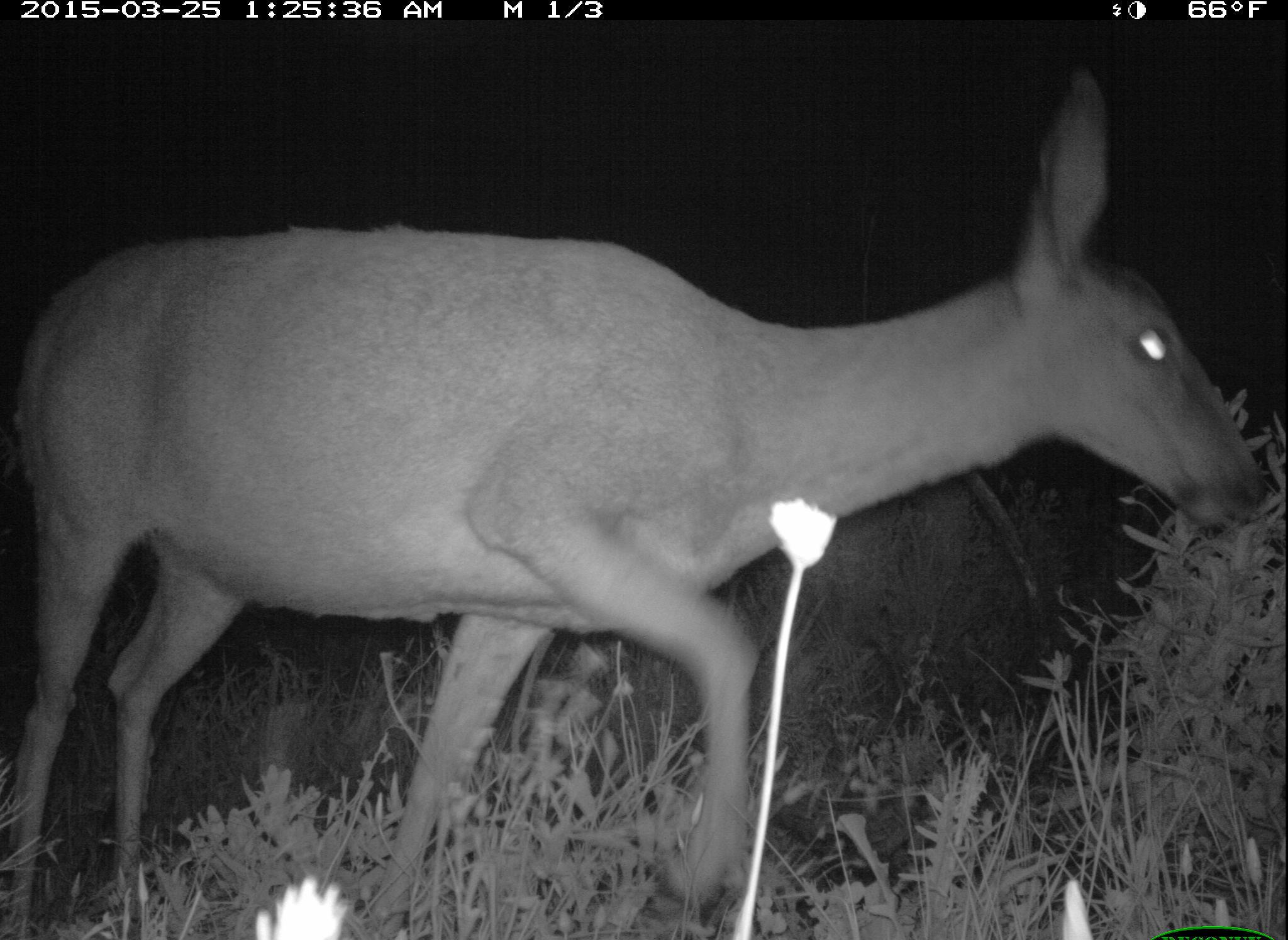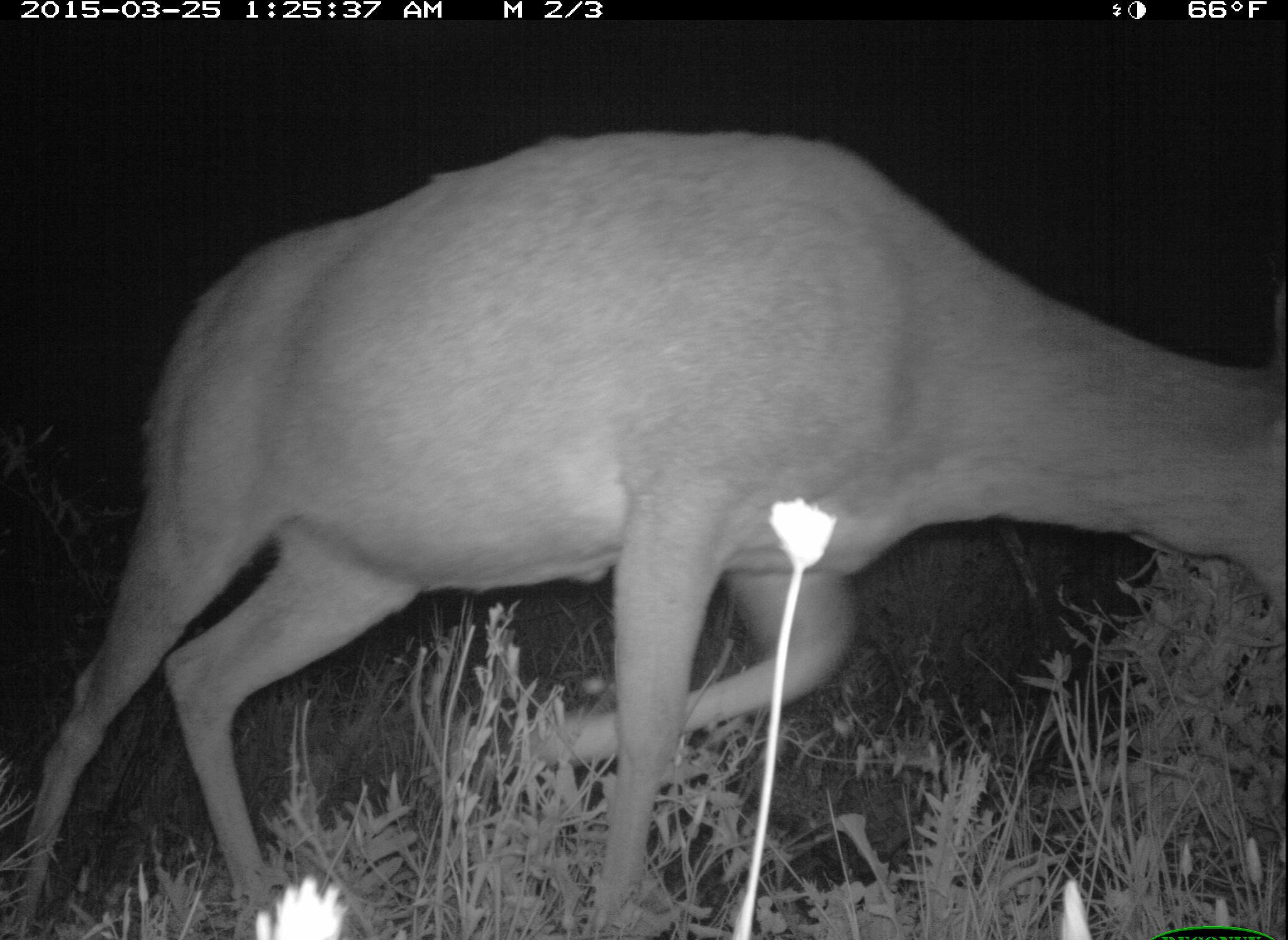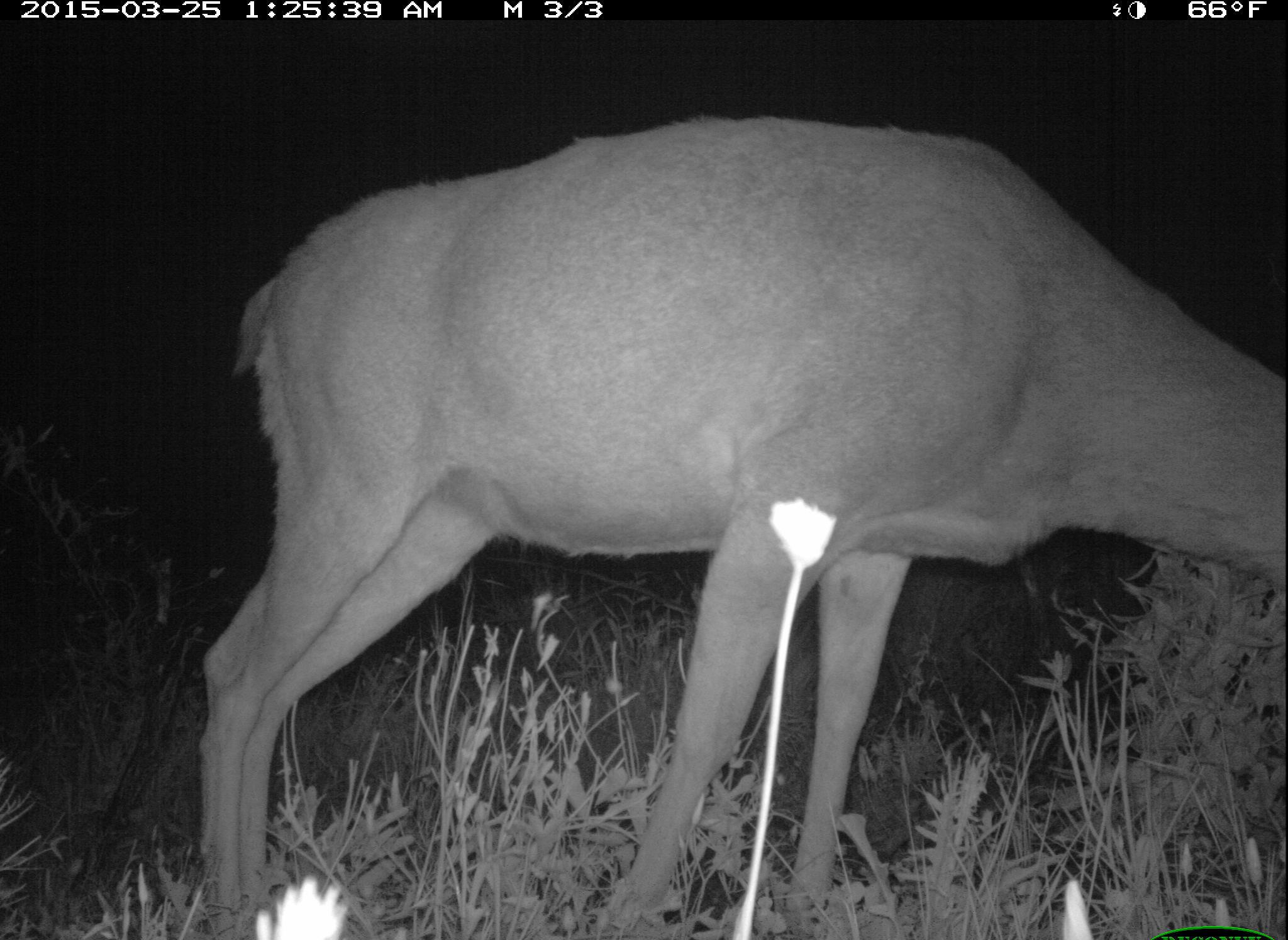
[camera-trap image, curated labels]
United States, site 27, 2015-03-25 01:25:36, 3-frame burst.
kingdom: Animalia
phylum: Chordata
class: Mammalia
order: Artiodactyla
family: Cervidae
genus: Odocoileus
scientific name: Odocoileus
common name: deer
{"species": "deer (Odocoileus)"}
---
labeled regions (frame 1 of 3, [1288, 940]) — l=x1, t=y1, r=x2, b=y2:
deer: l=1, t=67, r=1267, b=940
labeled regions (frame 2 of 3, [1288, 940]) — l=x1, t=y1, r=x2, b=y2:
deer: l=9, t=130, r=1287, b=940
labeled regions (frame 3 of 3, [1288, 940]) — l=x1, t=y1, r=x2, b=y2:
deer: l=198, t=115, r=1288, b=940